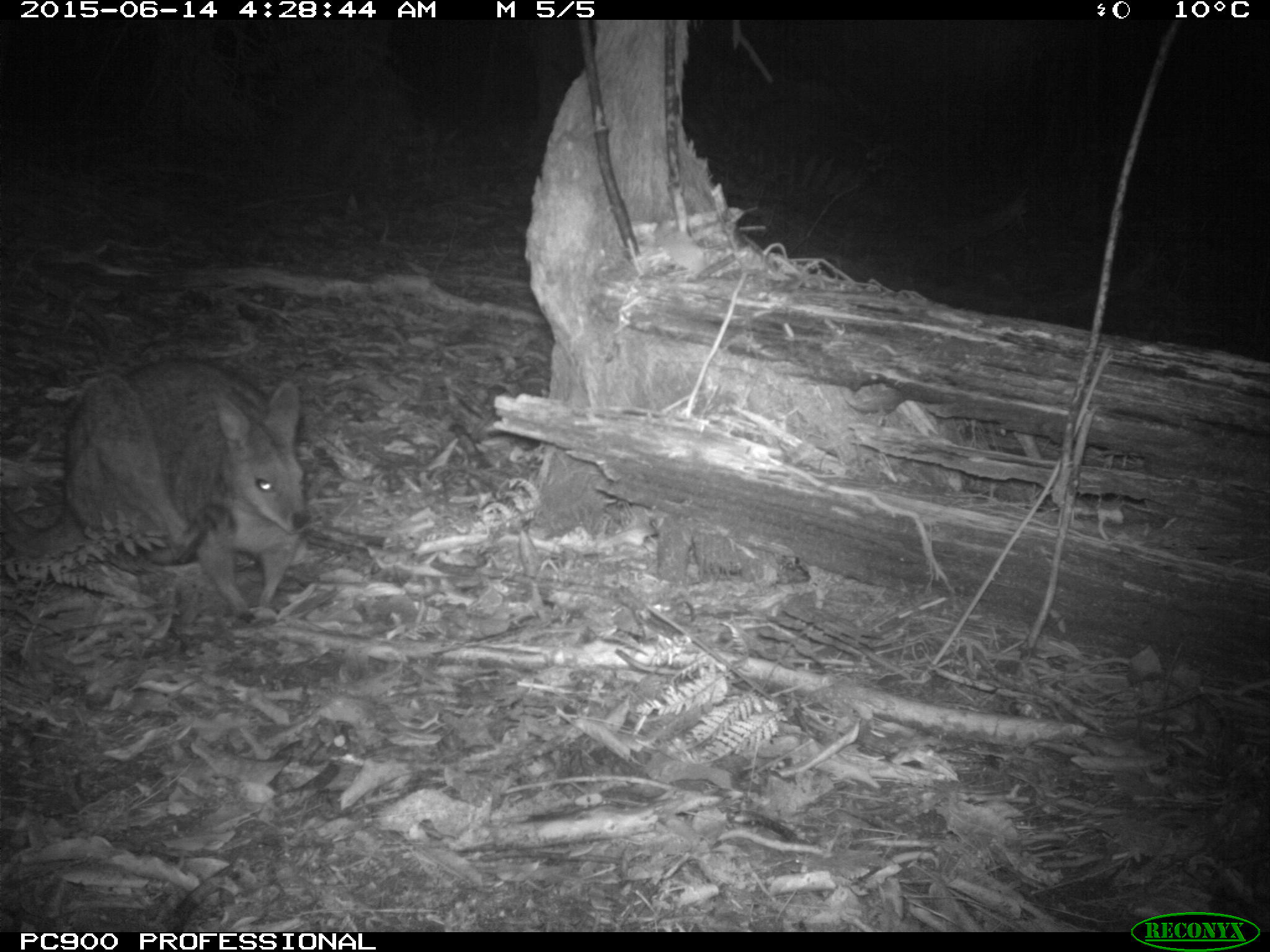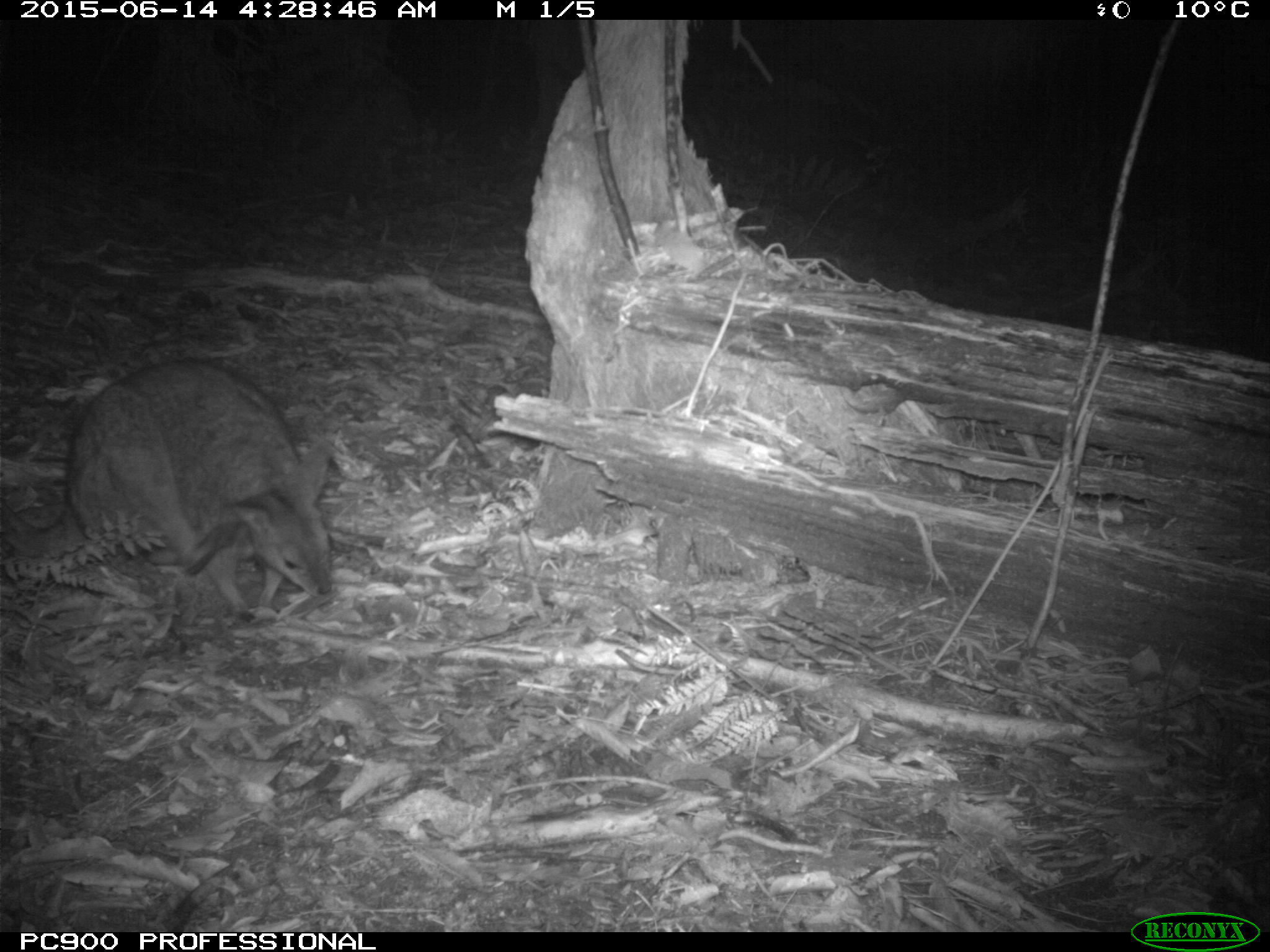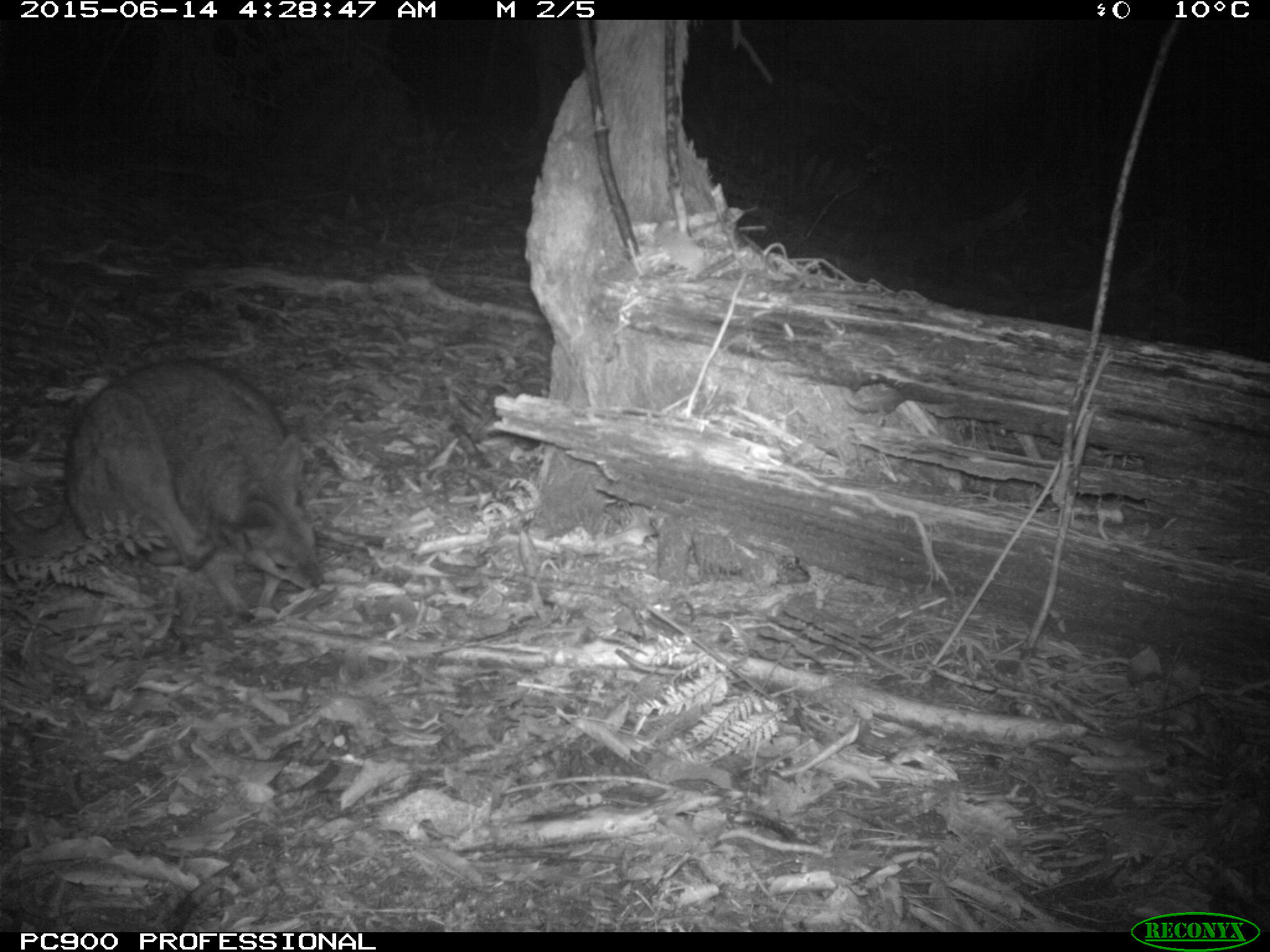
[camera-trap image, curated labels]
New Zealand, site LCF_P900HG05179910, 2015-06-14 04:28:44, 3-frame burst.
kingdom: Animalia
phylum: Chordata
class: Mammalia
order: Diprotodontia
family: Macropodidae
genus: Notamacropus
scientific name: Notamacropus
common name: wallaby